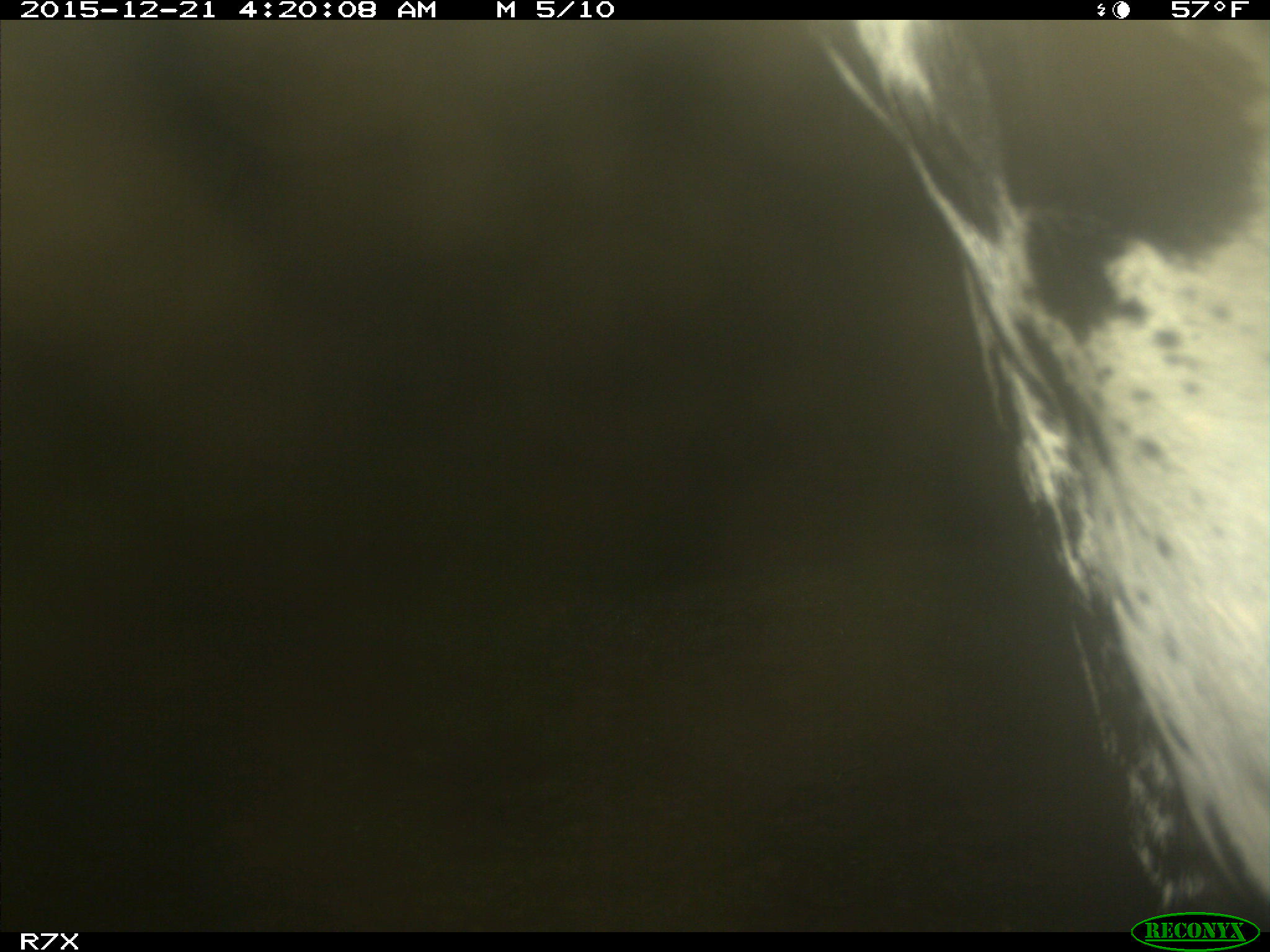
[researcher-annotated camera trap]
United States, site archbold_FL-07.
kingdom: Animalia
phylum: Chordata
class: Mammalia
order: Artiodactyla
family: Bovidae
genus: Bos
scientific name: Bos taurus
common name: domestic cow